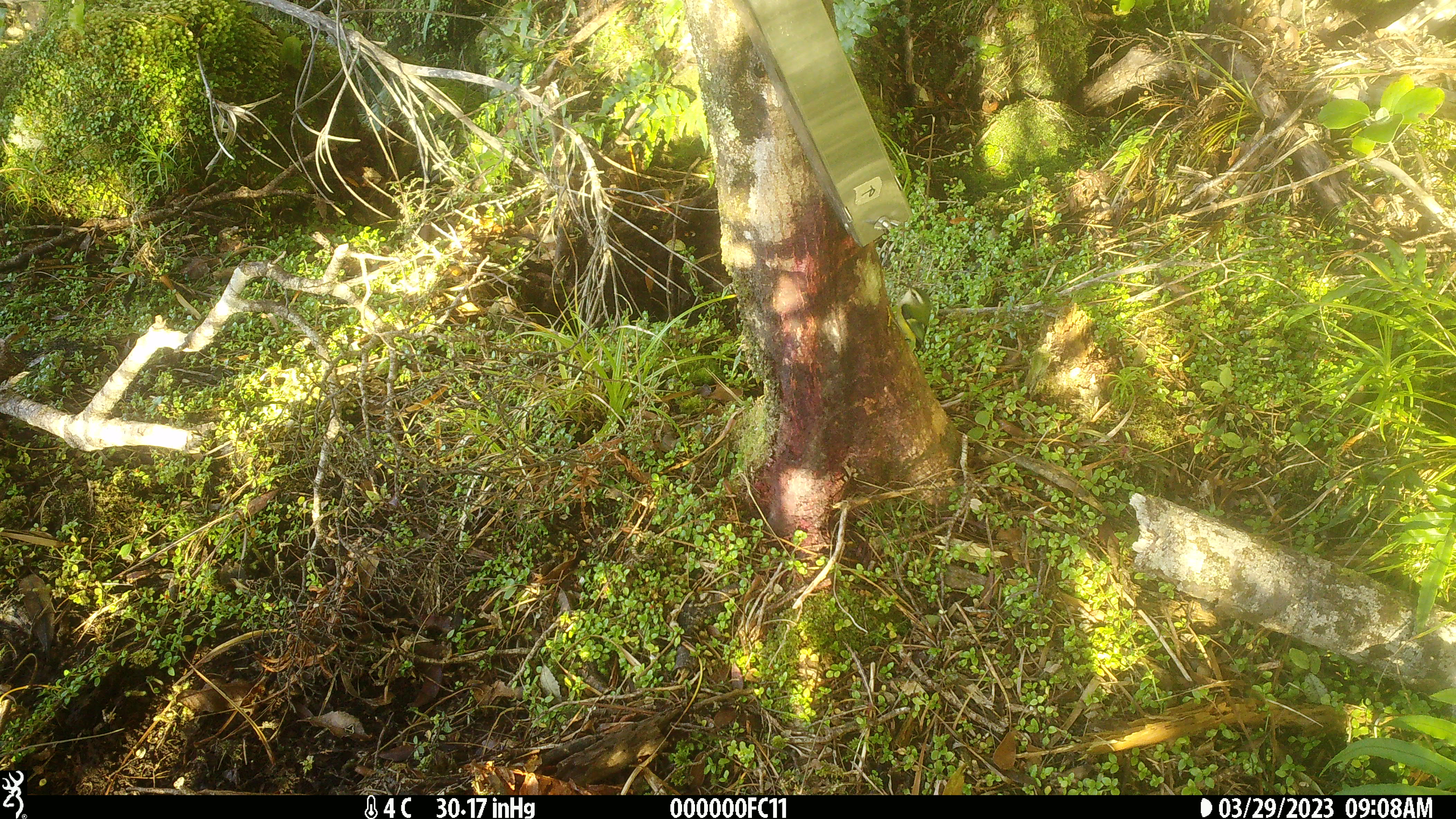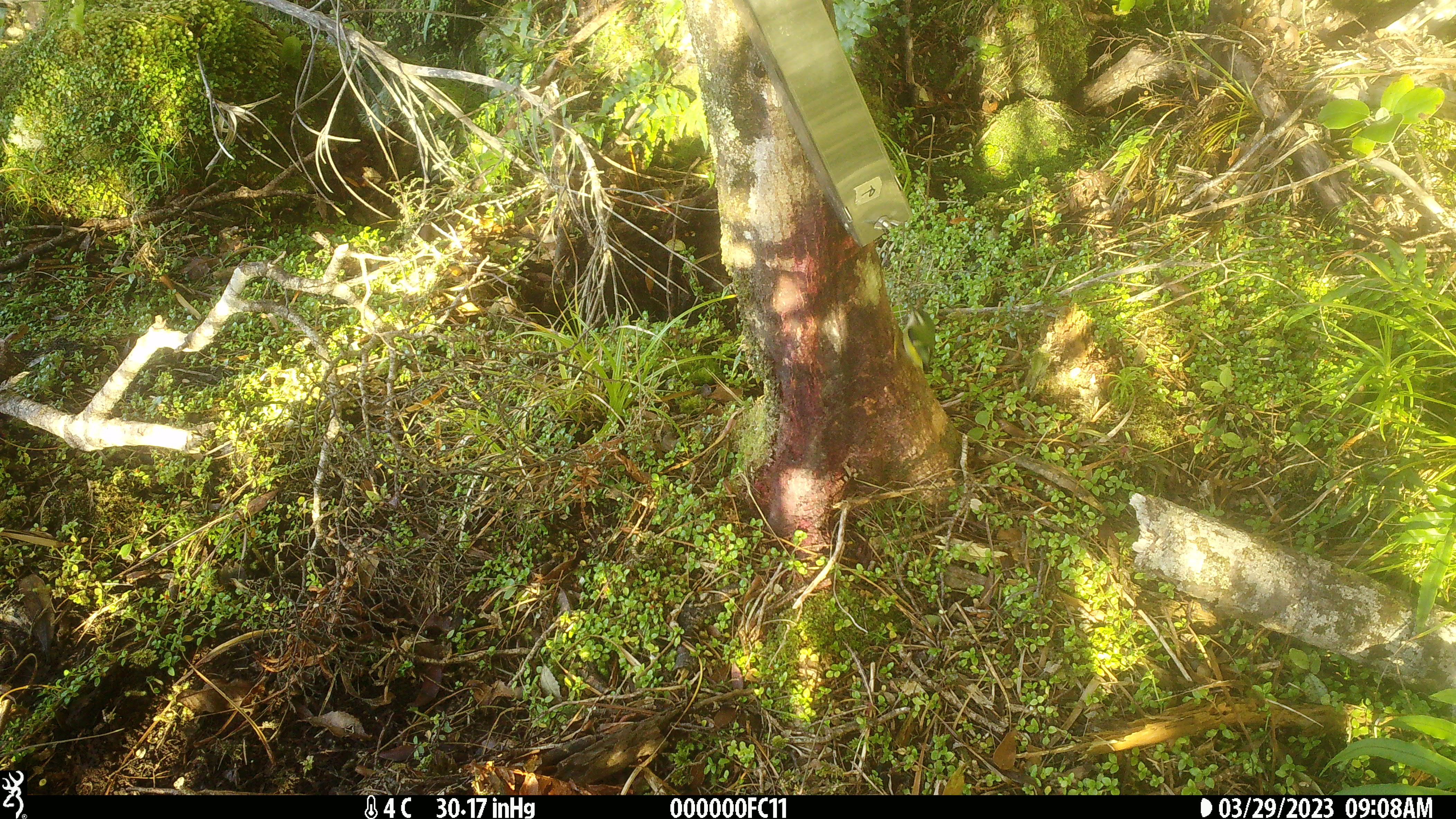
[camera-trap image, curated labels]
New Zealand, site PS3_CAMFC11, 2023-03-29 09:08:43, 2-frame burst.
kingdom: Animalia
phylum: Chordata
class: Aves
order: Passeriformes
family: Acanthisittidae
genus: Acanthisitta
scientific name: Acanthisitta chloris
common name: rifleman